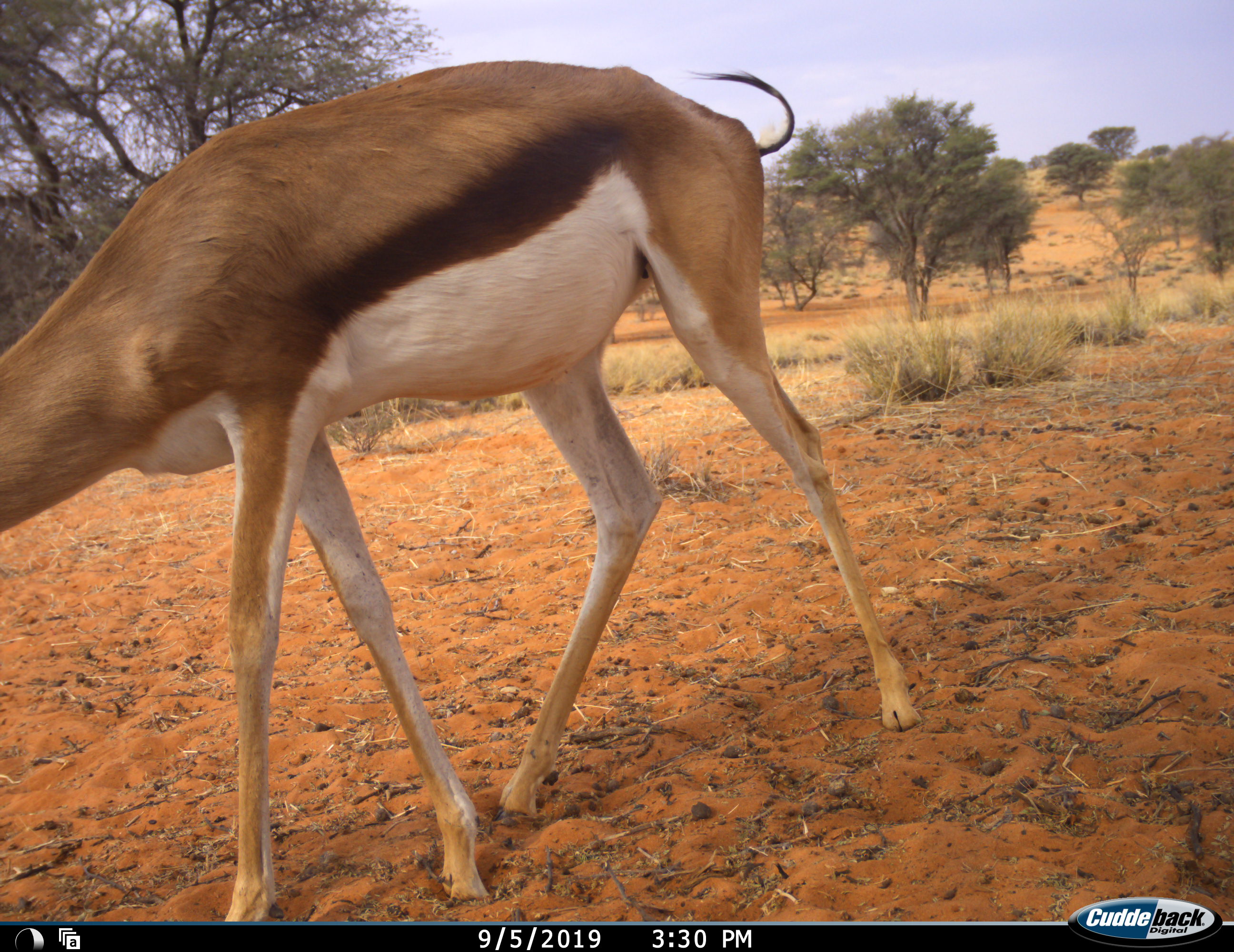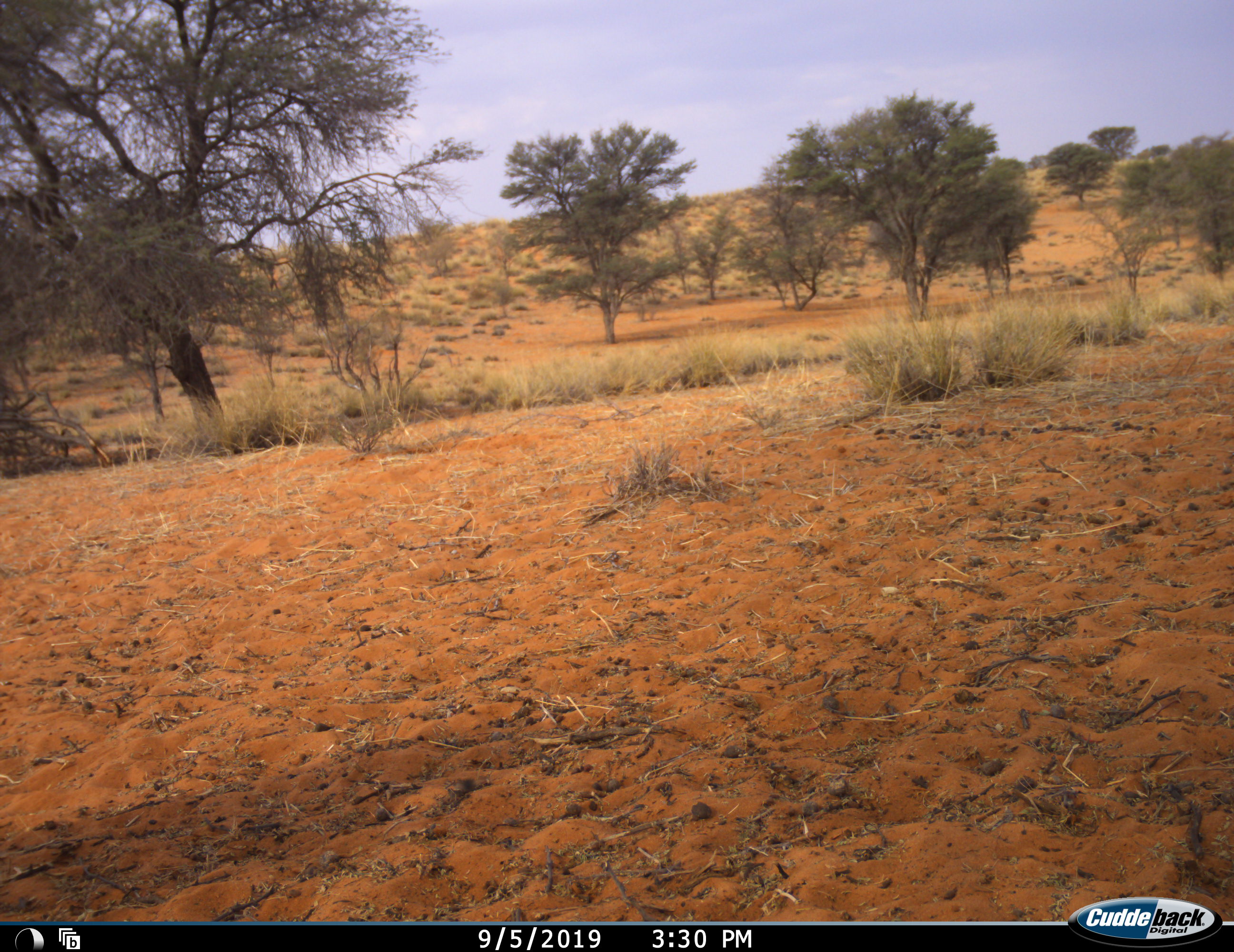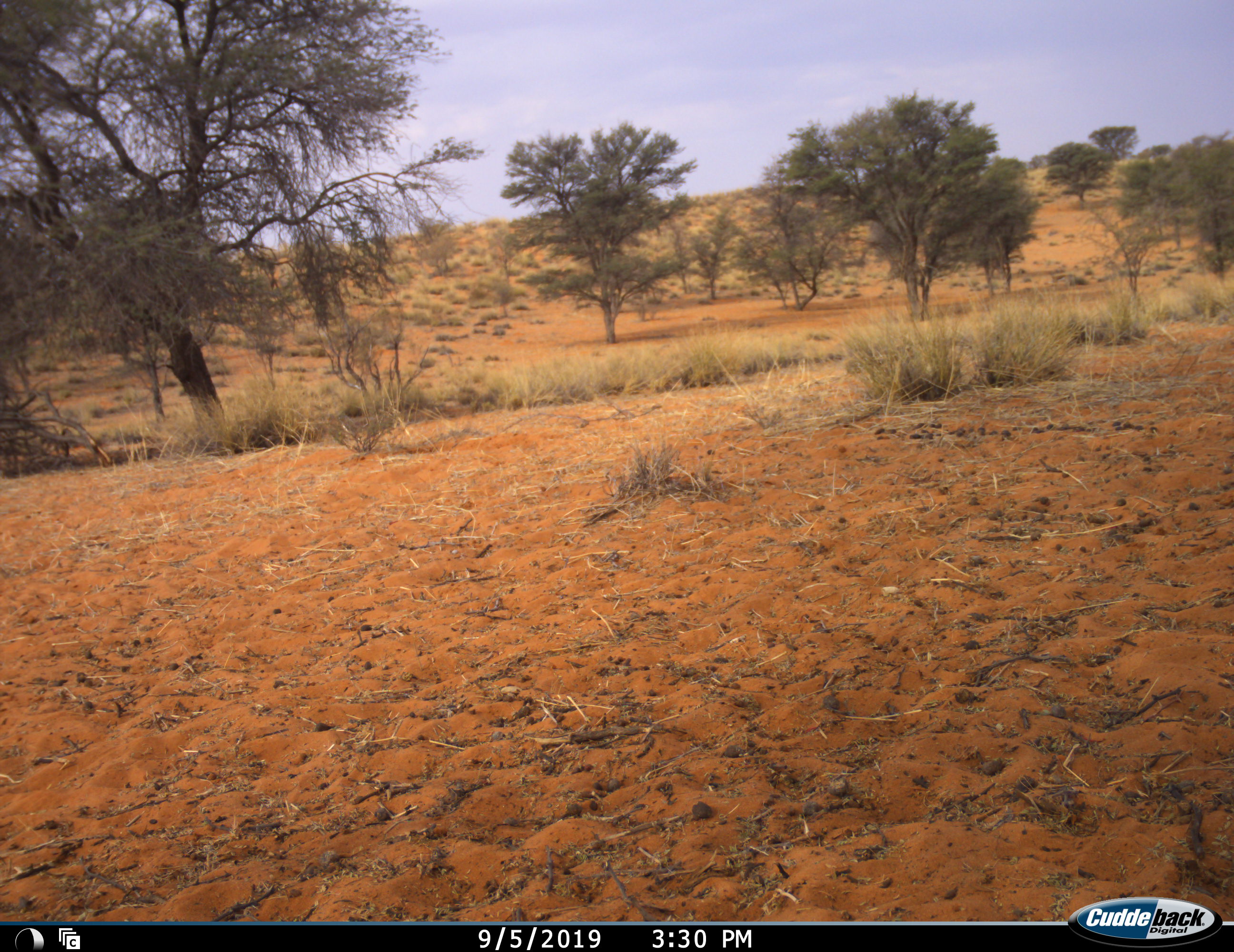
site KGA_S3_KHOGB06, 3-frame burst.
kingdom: Animalia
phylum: Chordata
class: Mammalia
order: Artiodactyla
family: Bovidae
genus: Antidorcas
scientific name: Antidorcas marsupialis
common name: springbok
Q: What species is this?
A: Springbok (Antidorcas marsupialis).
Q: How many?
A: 1.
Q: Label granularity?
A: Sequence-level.